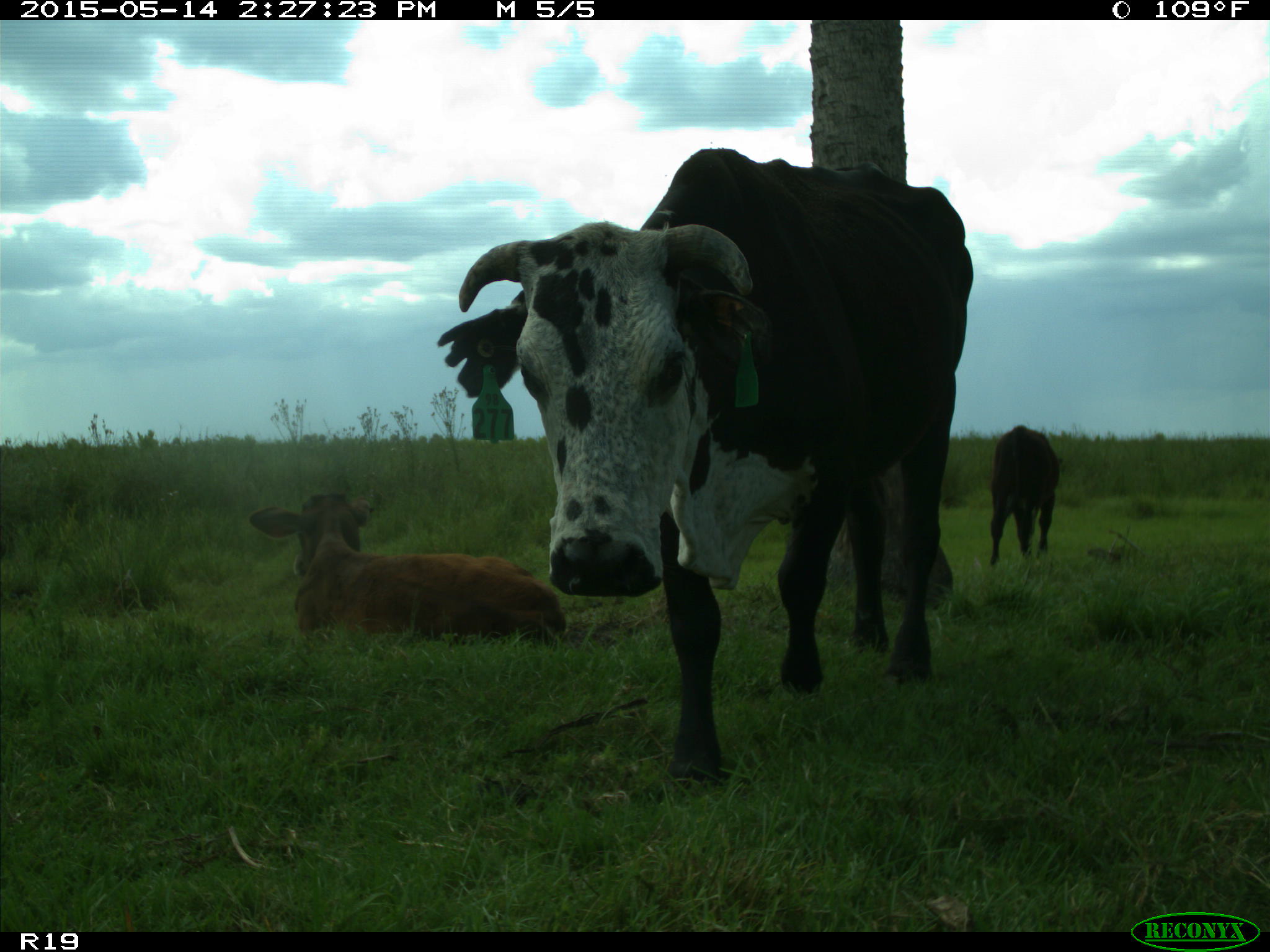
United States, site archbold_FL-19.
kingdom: Animalia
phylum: Chordata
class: Mammalia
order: Artiodactyla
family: Bovidae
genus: Bos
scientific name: Bos taurus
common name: domestic cow